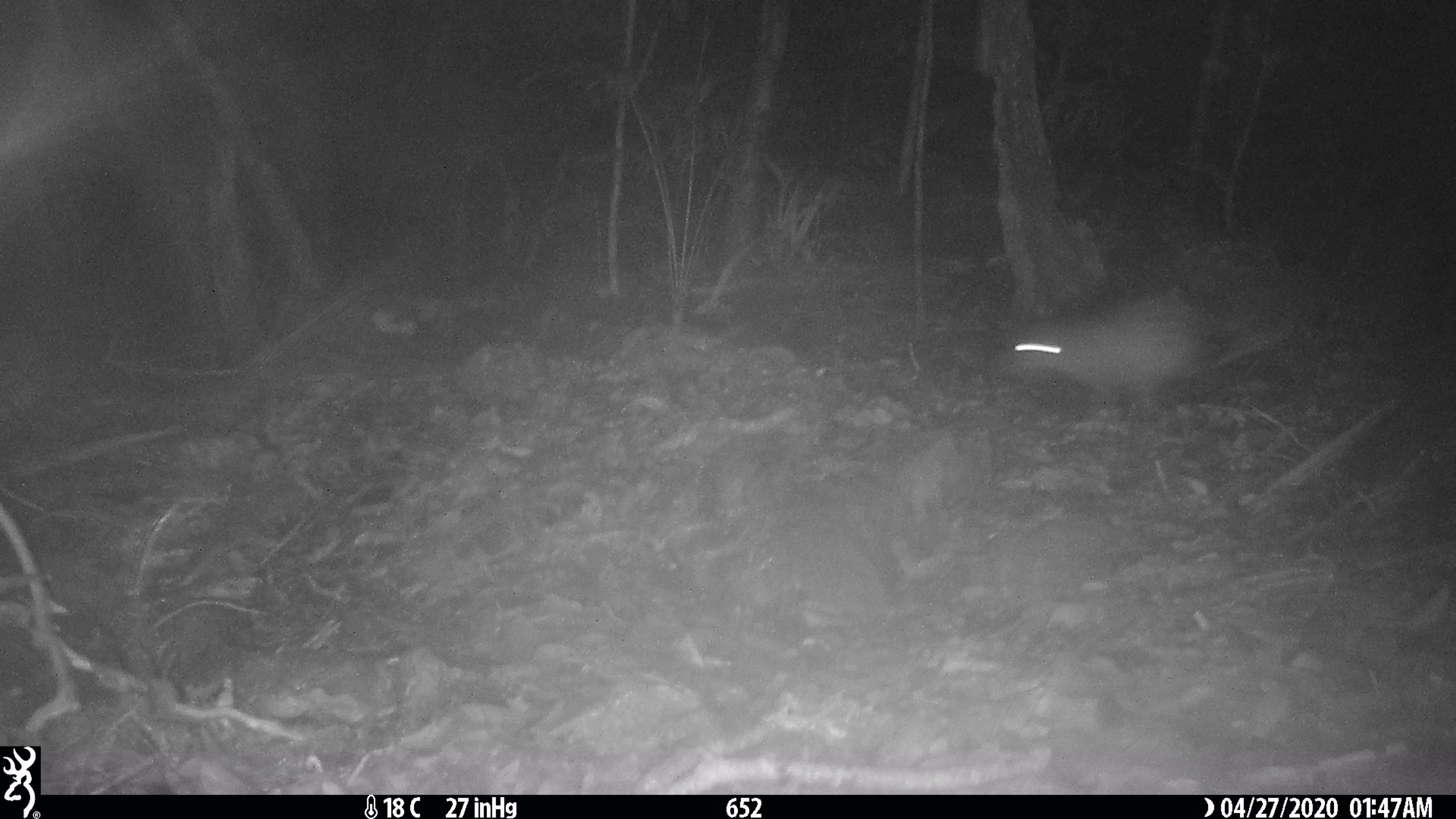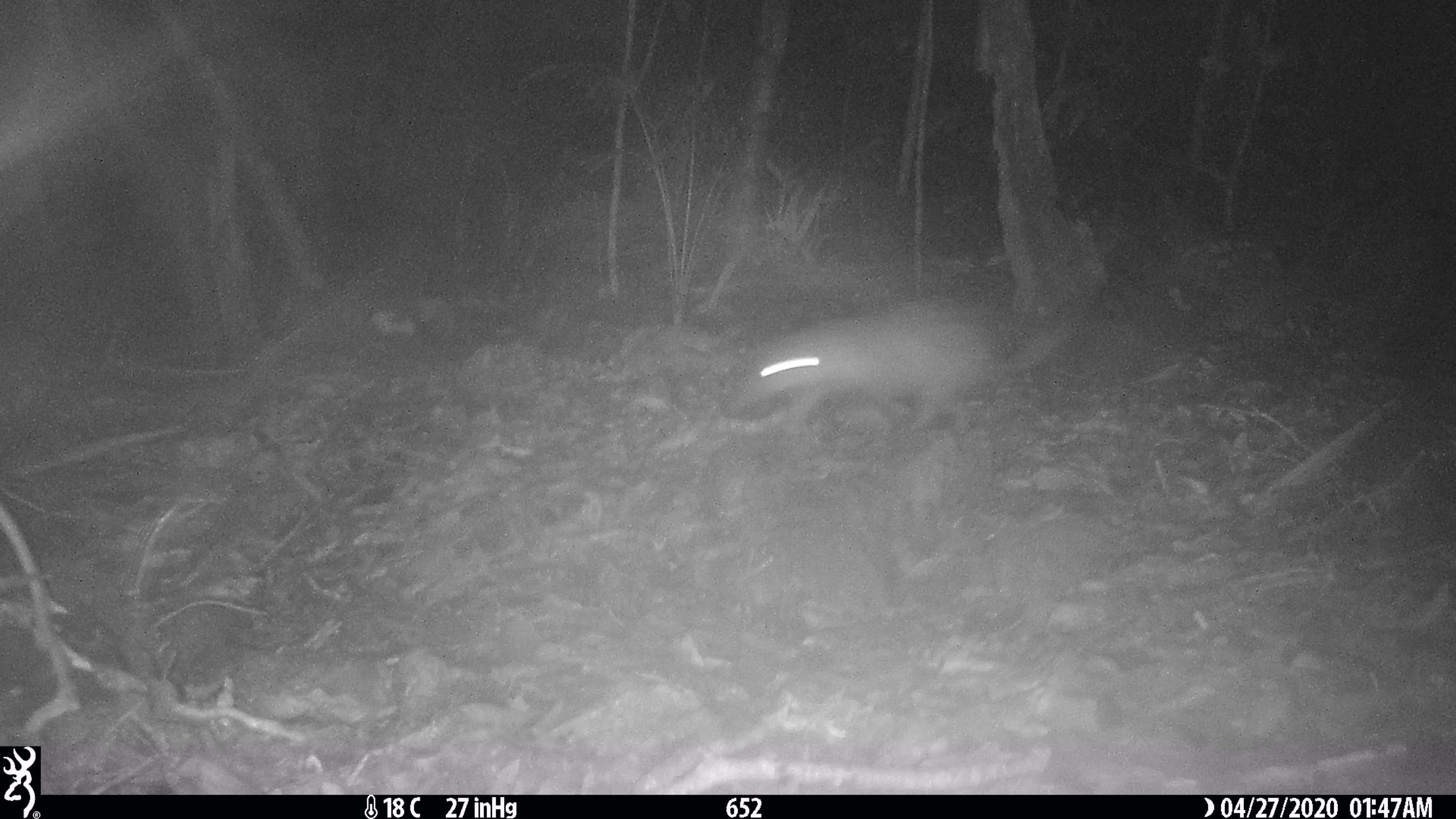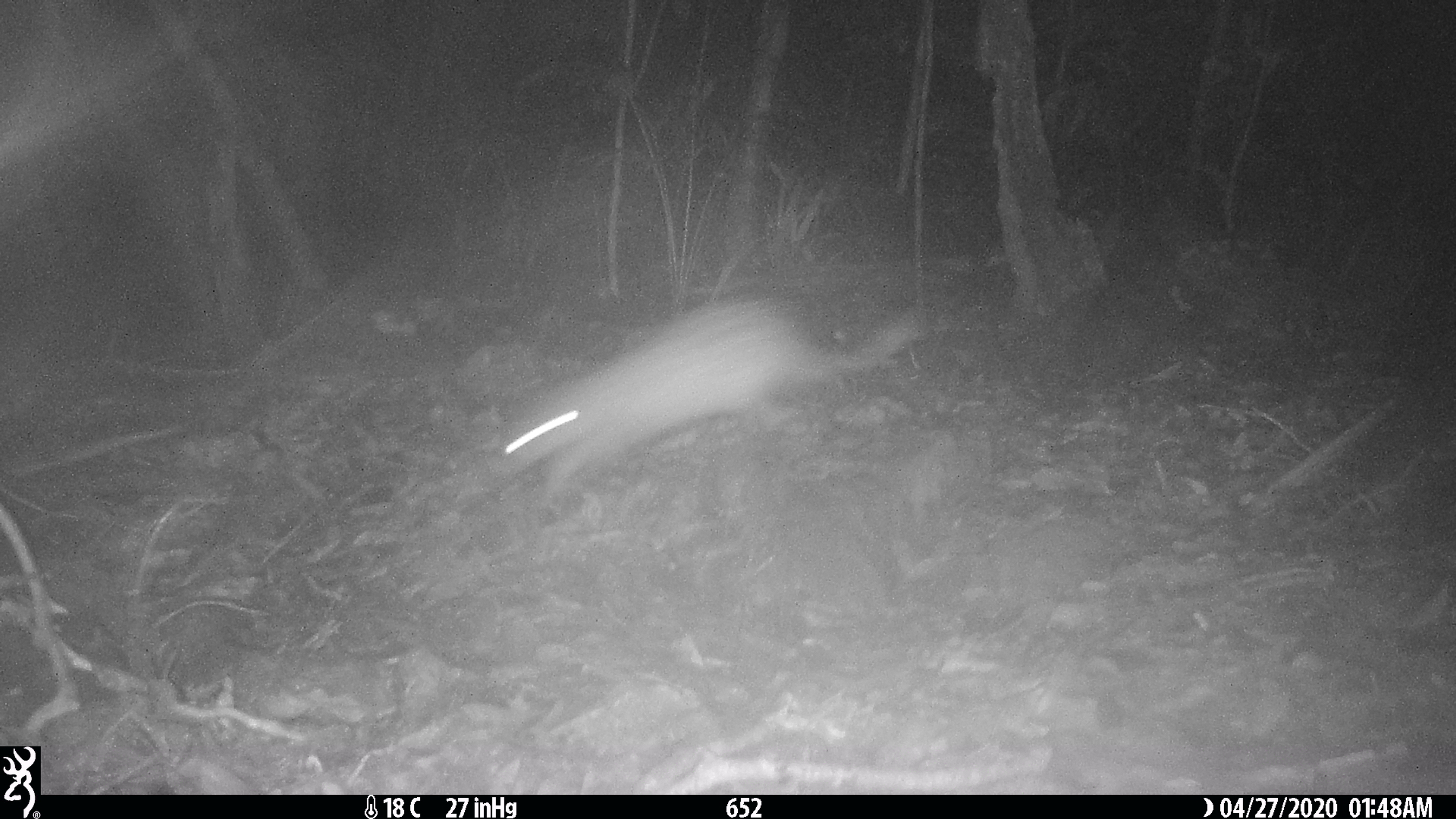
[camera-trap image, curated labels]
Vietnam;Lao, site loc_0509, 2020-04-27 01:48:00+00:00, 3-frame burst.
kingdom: Animalia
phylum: Chordata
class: Mammalia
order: Rodentia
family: Hystricidae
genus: Atherurus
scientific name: Atherurus macrourus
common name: asiatic brush-tailed porcupine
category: asiatic brush tailed porcupine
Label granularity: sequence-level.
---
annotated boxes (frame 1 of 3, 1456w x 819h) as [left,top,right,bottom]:
asiatic brush tailed porcupine: [1009,284,1268,411]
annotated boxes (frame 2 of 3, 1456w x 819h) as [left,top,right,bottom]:
asiatic brush tailed porcupine: [742,297,1080,436]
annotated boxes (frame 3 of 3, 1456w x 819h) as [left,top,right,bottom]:
asiatic brush tailed porcupine: [495,293,928,490]